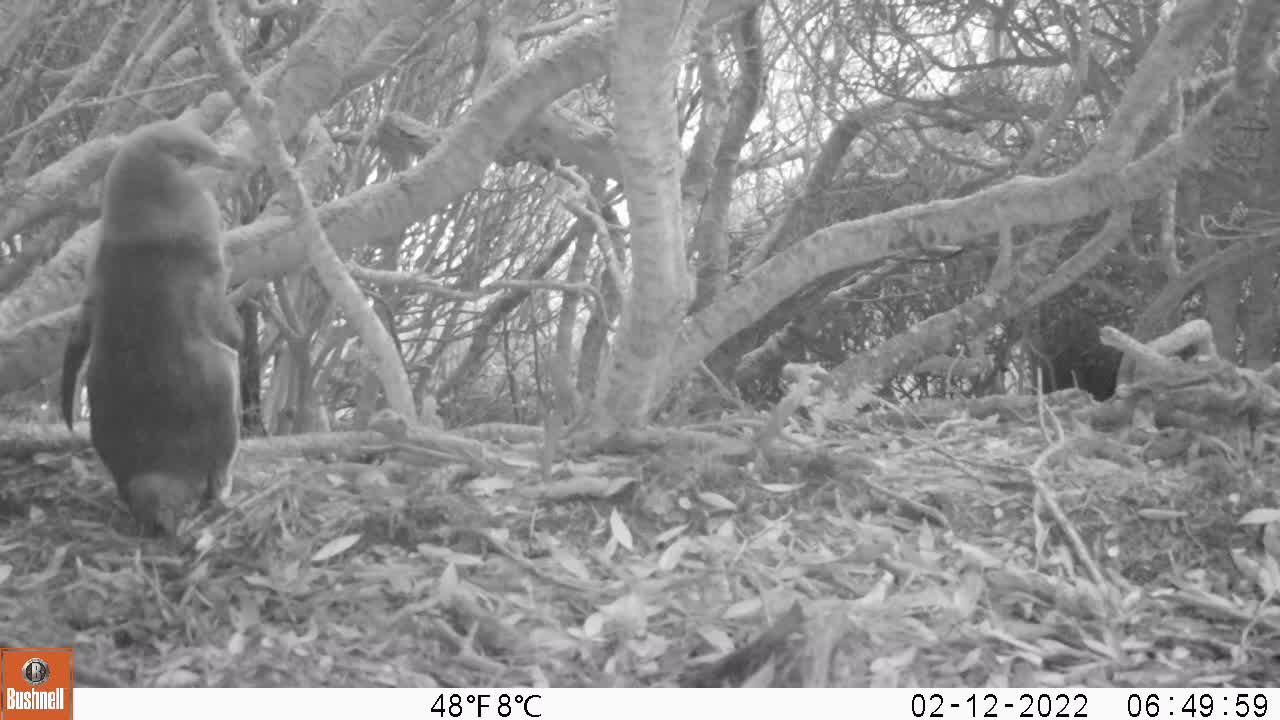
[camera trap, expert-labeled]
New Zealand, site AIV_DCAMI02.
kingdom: Animalia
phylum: Chordata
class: Aves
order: Sphenisciformes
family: Spheniscidae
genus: Megadyptes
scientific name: Megadyptes antipodes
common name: yellow-eyed penguin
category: yellow eyed penguin